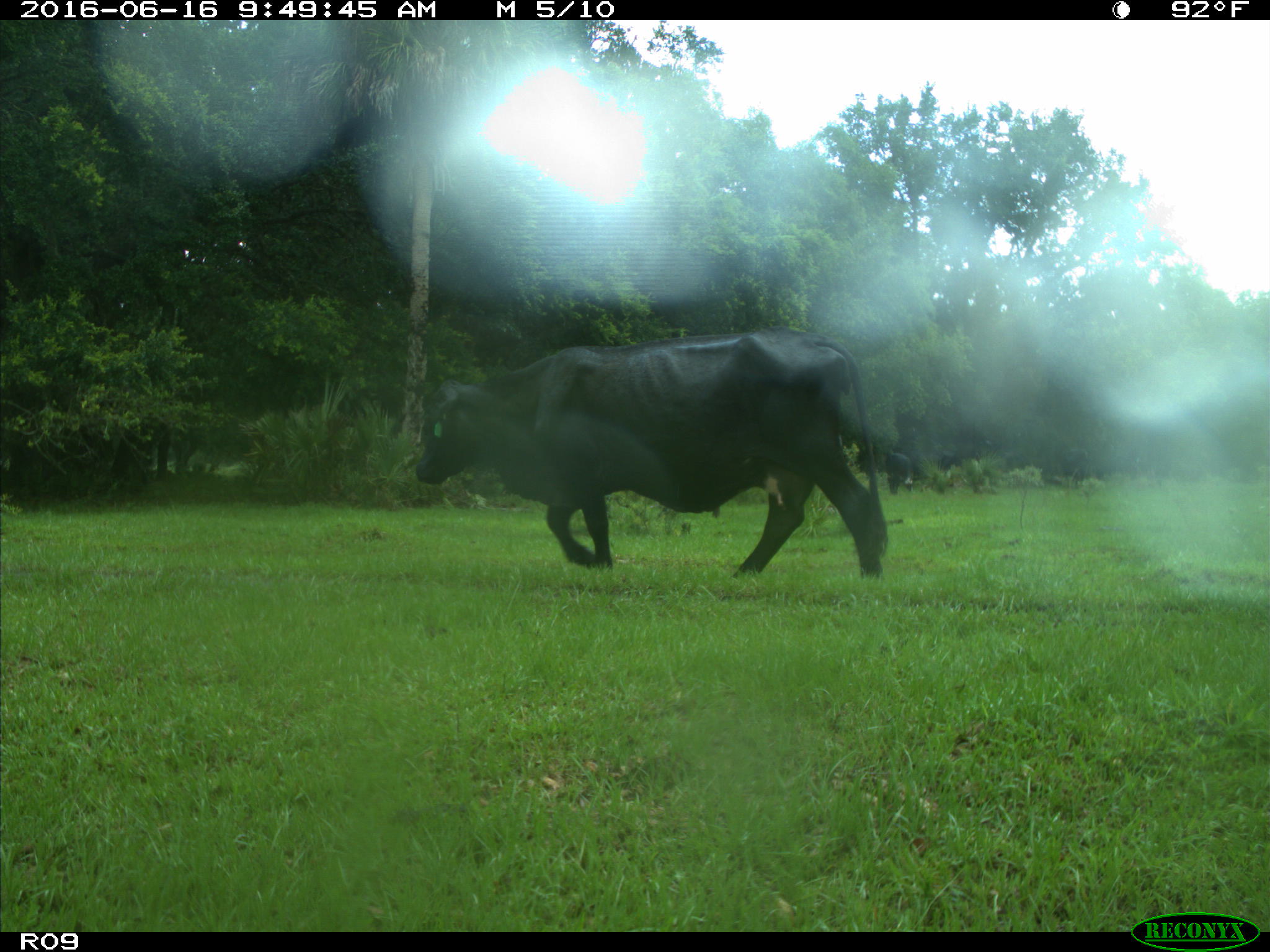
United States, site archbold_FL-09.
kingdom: Animalia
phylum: Chordata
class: Mammalia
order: Artiodactyla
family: Bovidae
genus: Bos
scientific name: Bos taurus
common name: domestic cow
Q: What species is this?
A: Bos taurus (domestic cow).